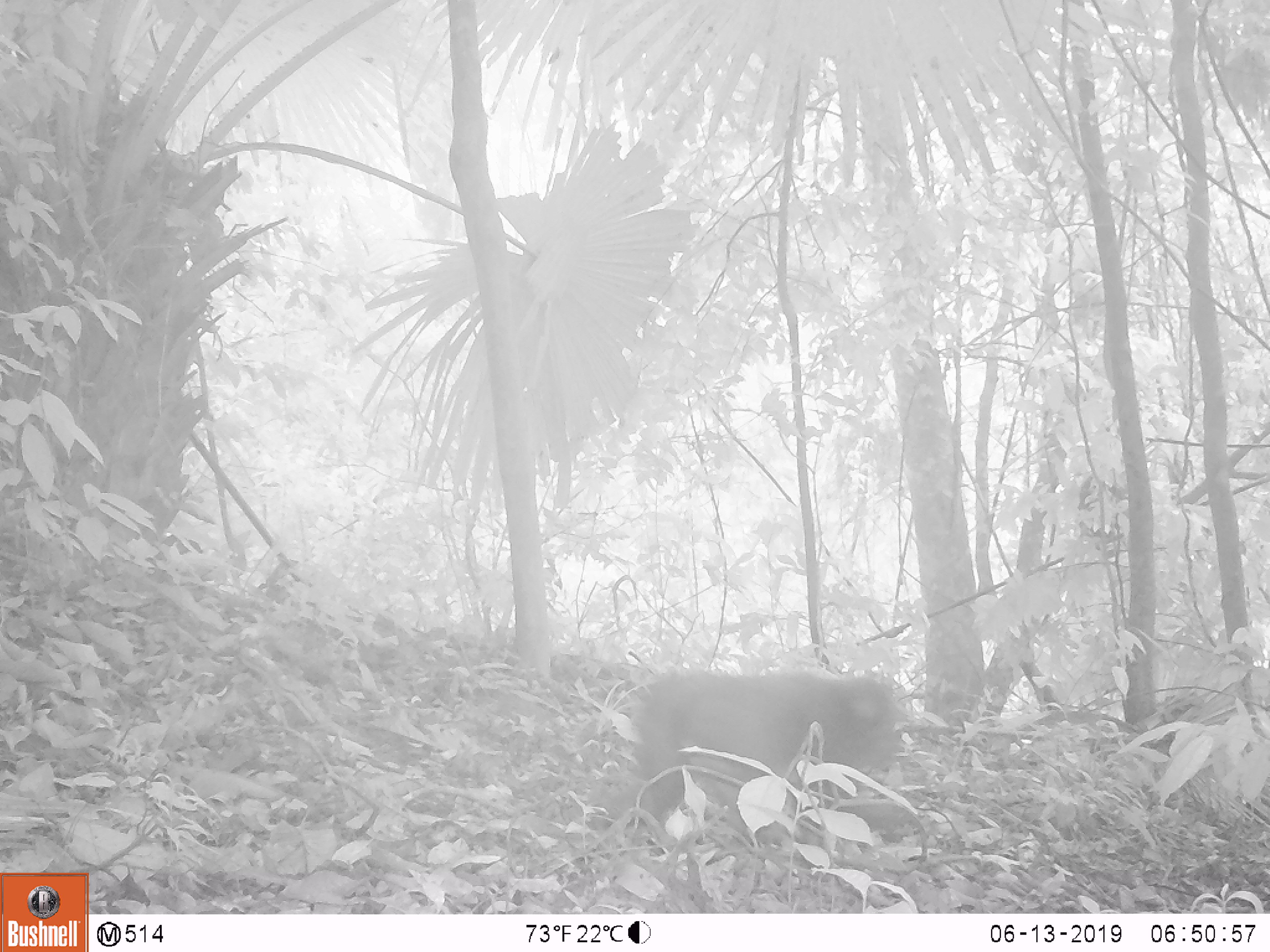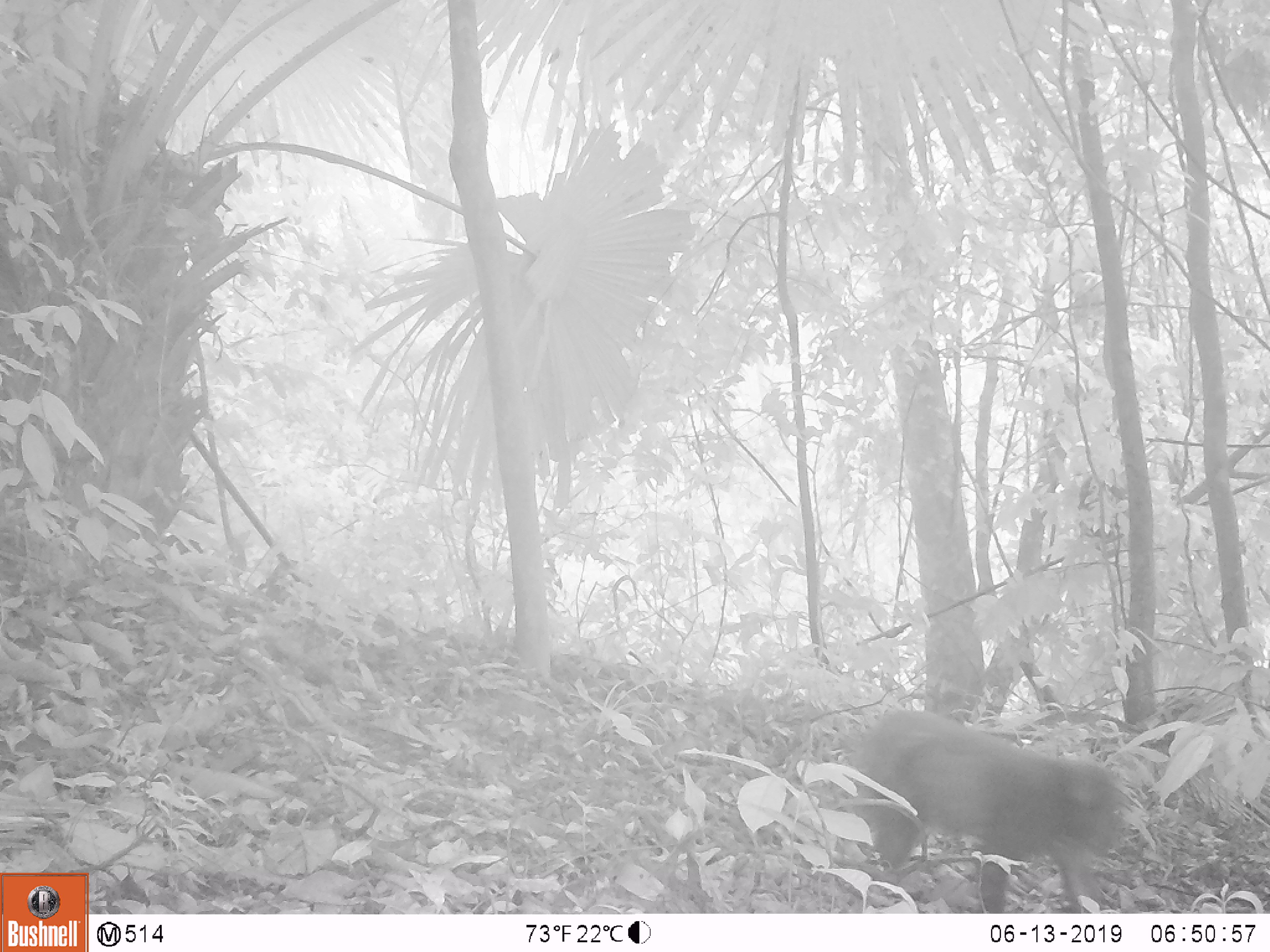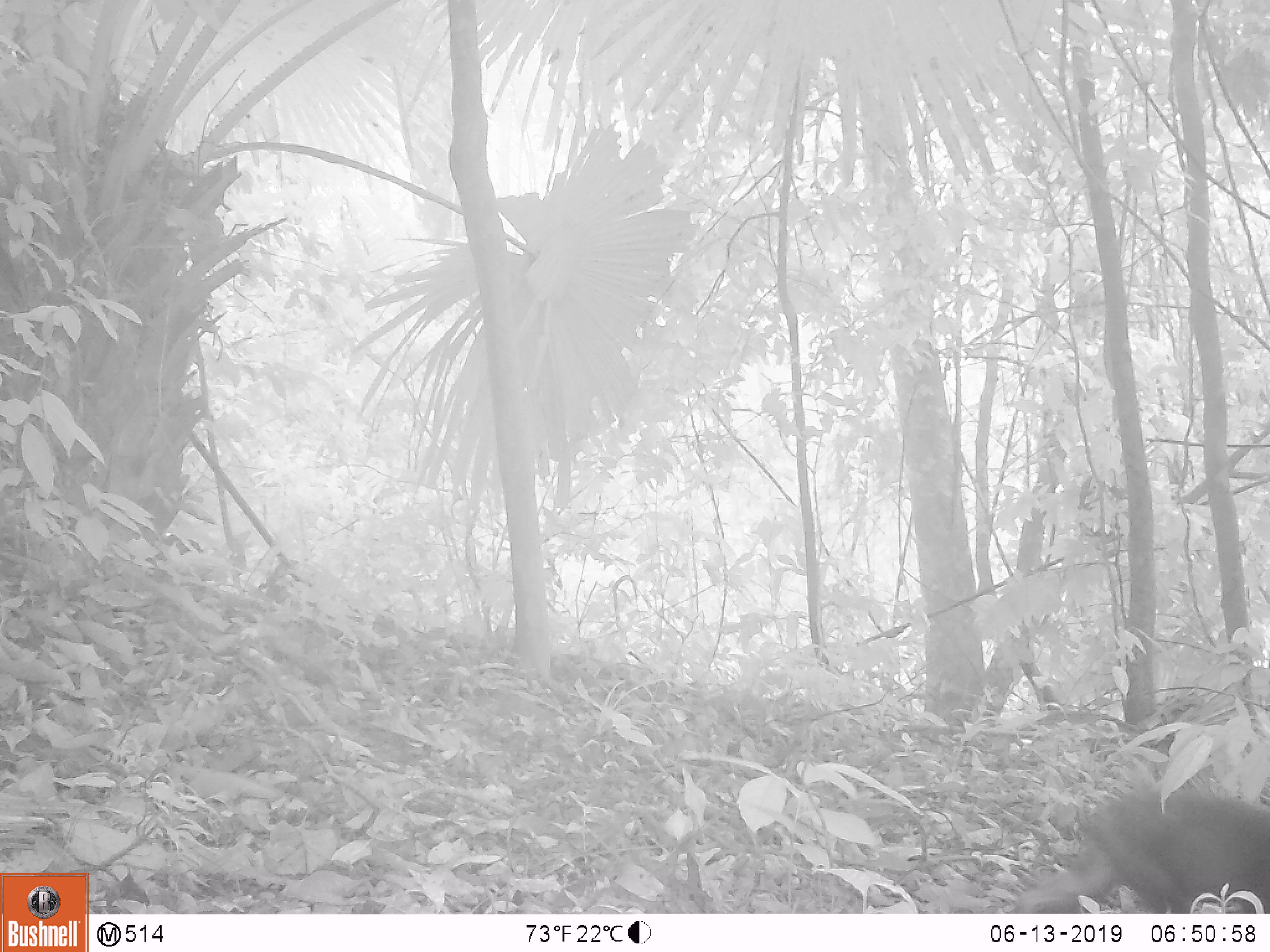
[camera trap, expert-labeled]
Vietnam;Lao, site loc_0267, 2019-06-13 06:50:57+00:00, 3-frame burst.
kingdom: Animalia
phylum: Chordata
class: Mammalia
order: Primates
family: Cercopithecidae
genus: Macaca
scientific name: Macaca arctoides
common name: stump-tailed macaque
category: stump tailed macaque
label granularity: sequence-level